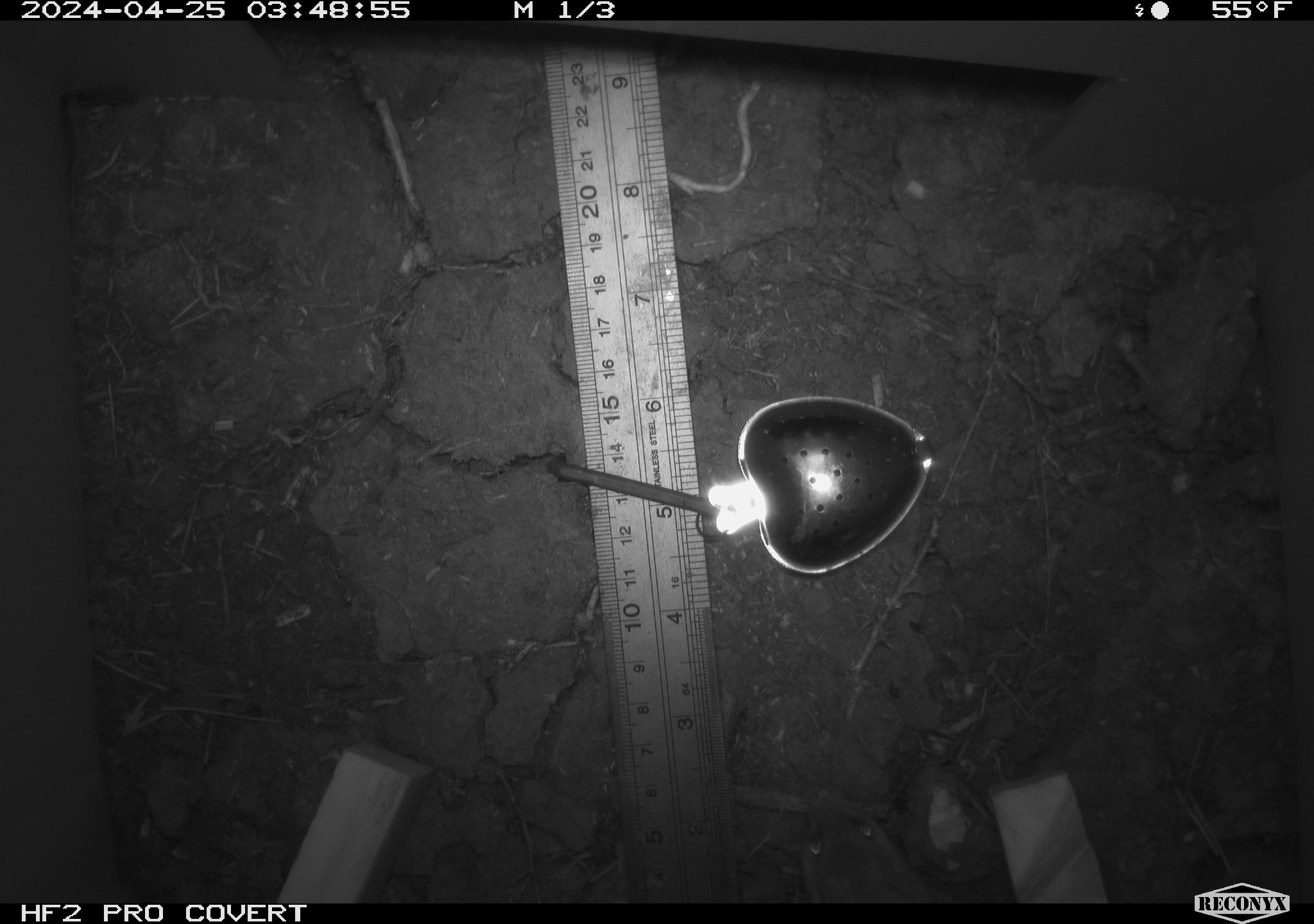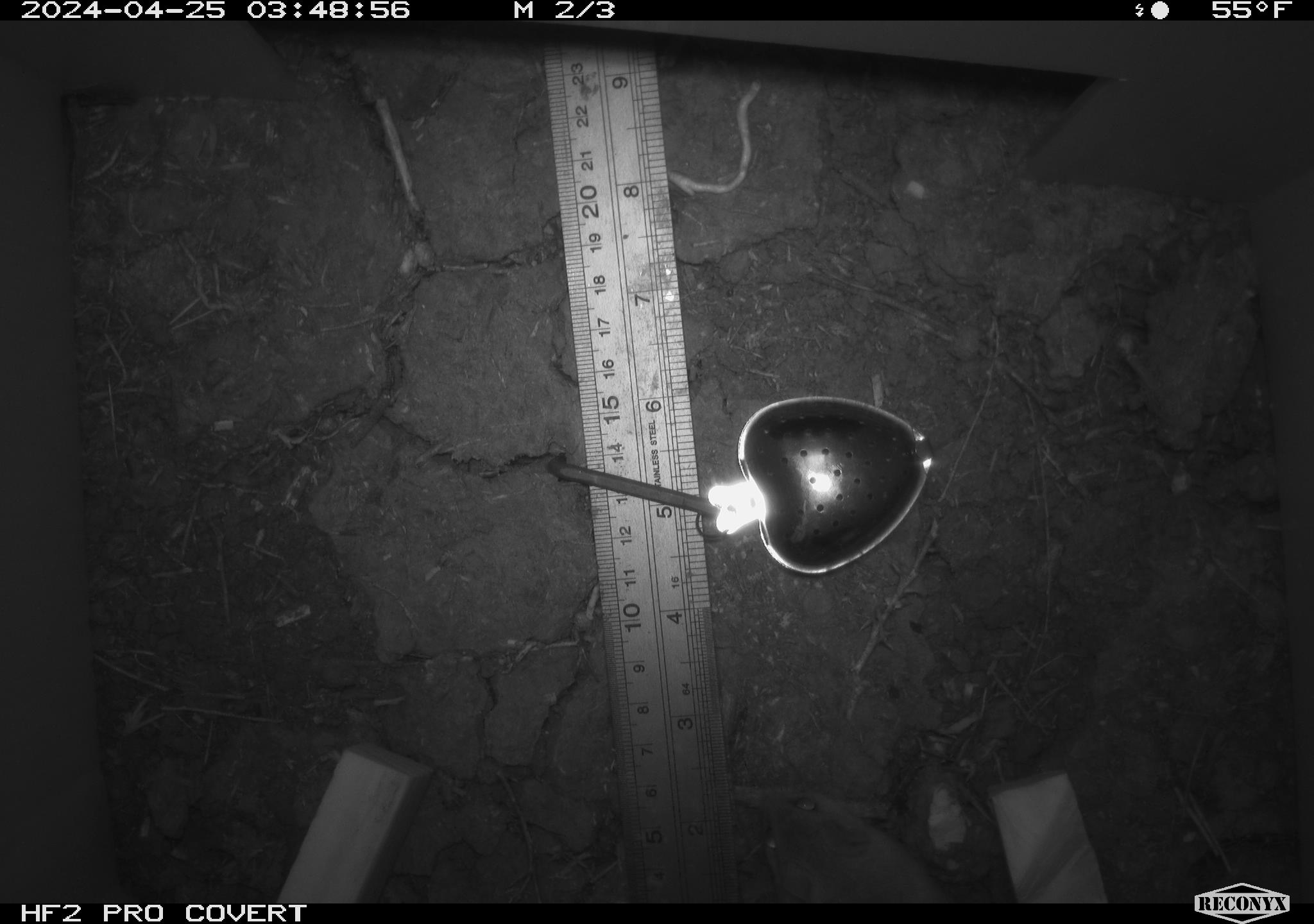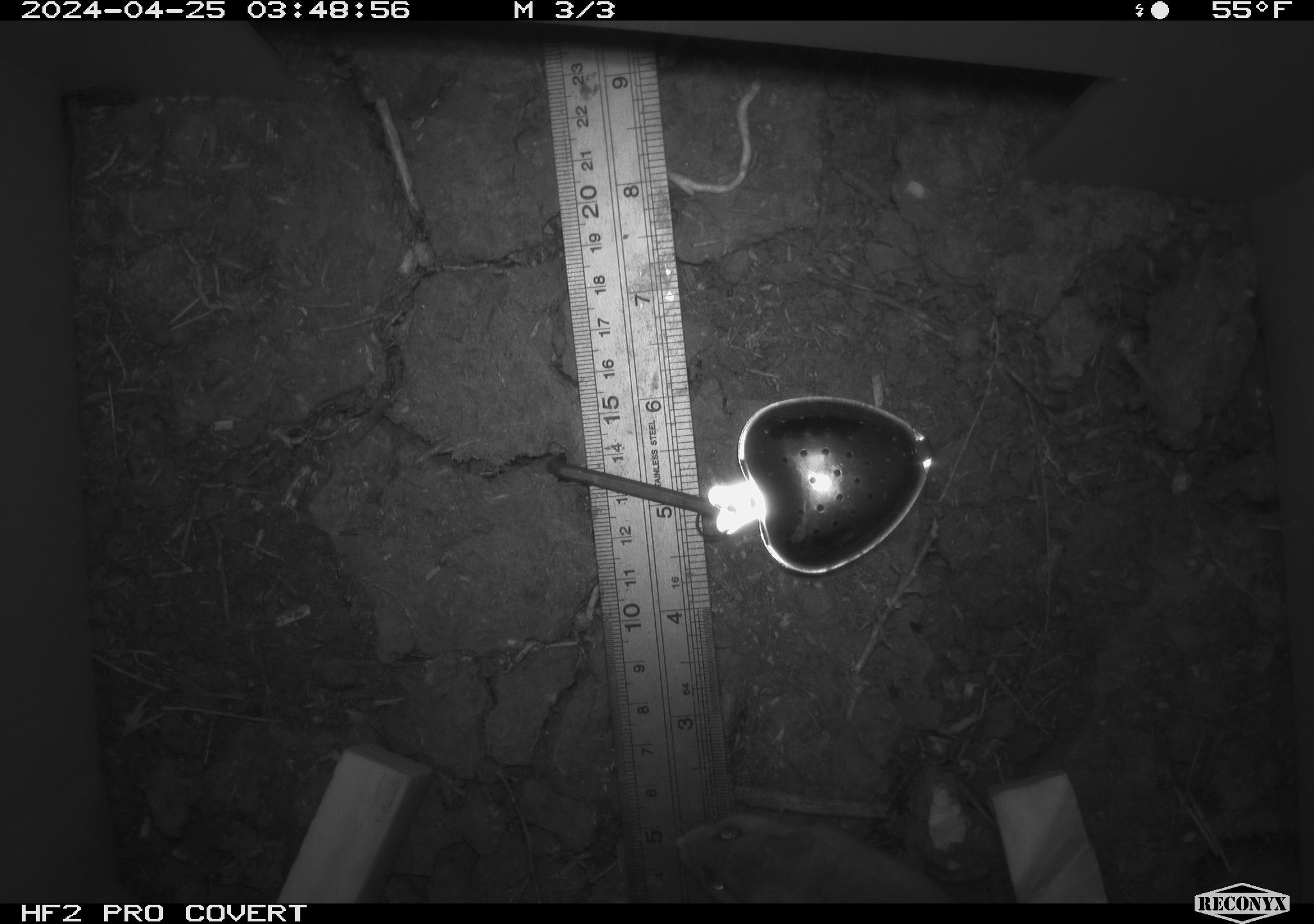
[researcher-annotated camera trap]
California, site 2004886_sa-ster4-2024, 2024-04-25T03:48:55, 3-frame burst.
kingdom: Animalia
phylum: Chordata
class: Mammalia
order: Rodentia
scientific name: Rodentia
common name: mouse species